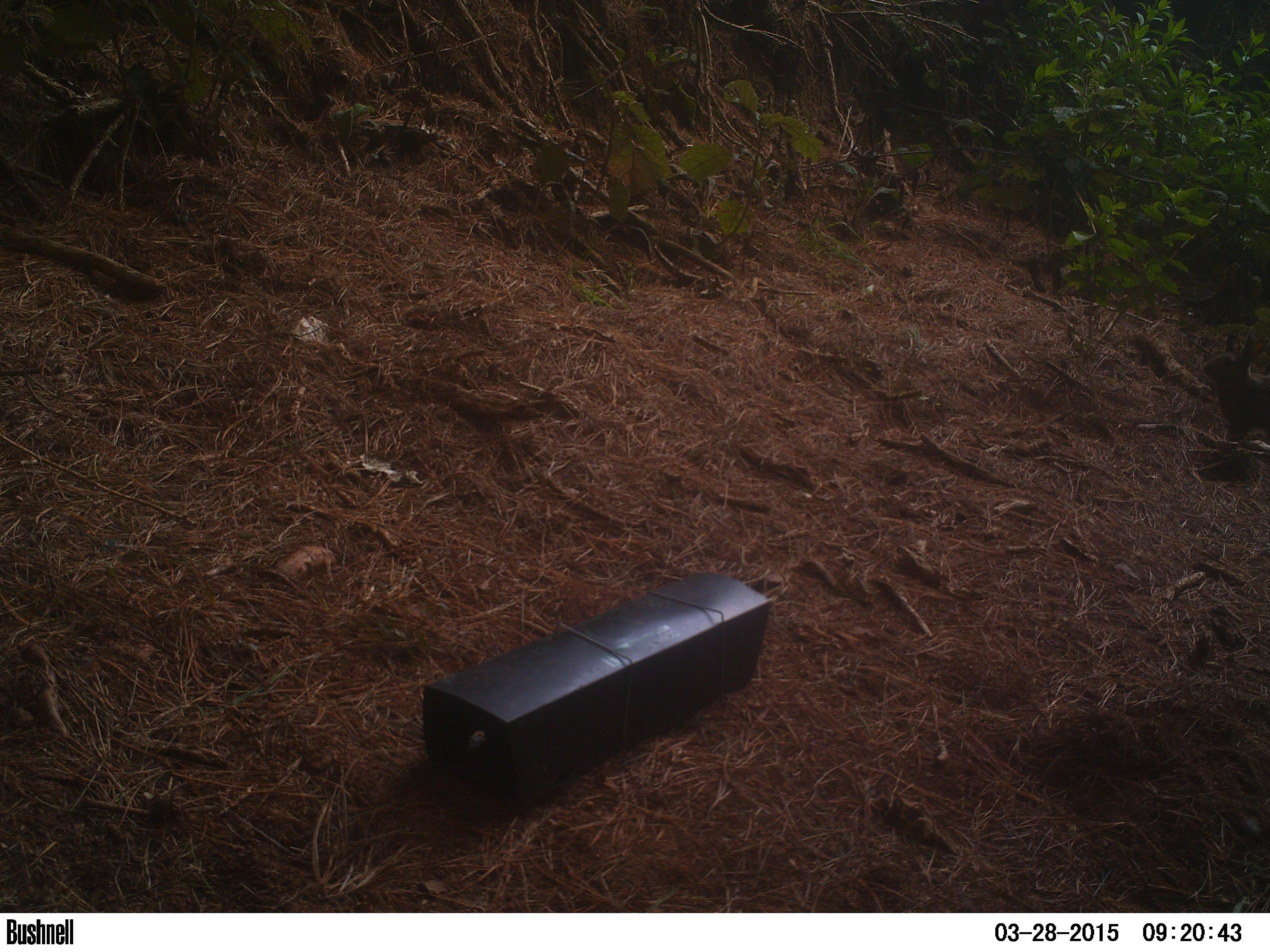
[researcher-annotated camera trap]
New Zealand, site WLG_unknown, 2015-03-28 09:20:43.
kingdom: Animalia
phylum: Chordata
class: Mammalia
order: Lagomorpha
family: Leporidae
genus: Oryctolagus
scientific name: Oryctolagus cuniculus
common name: european rabbit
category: rabbit